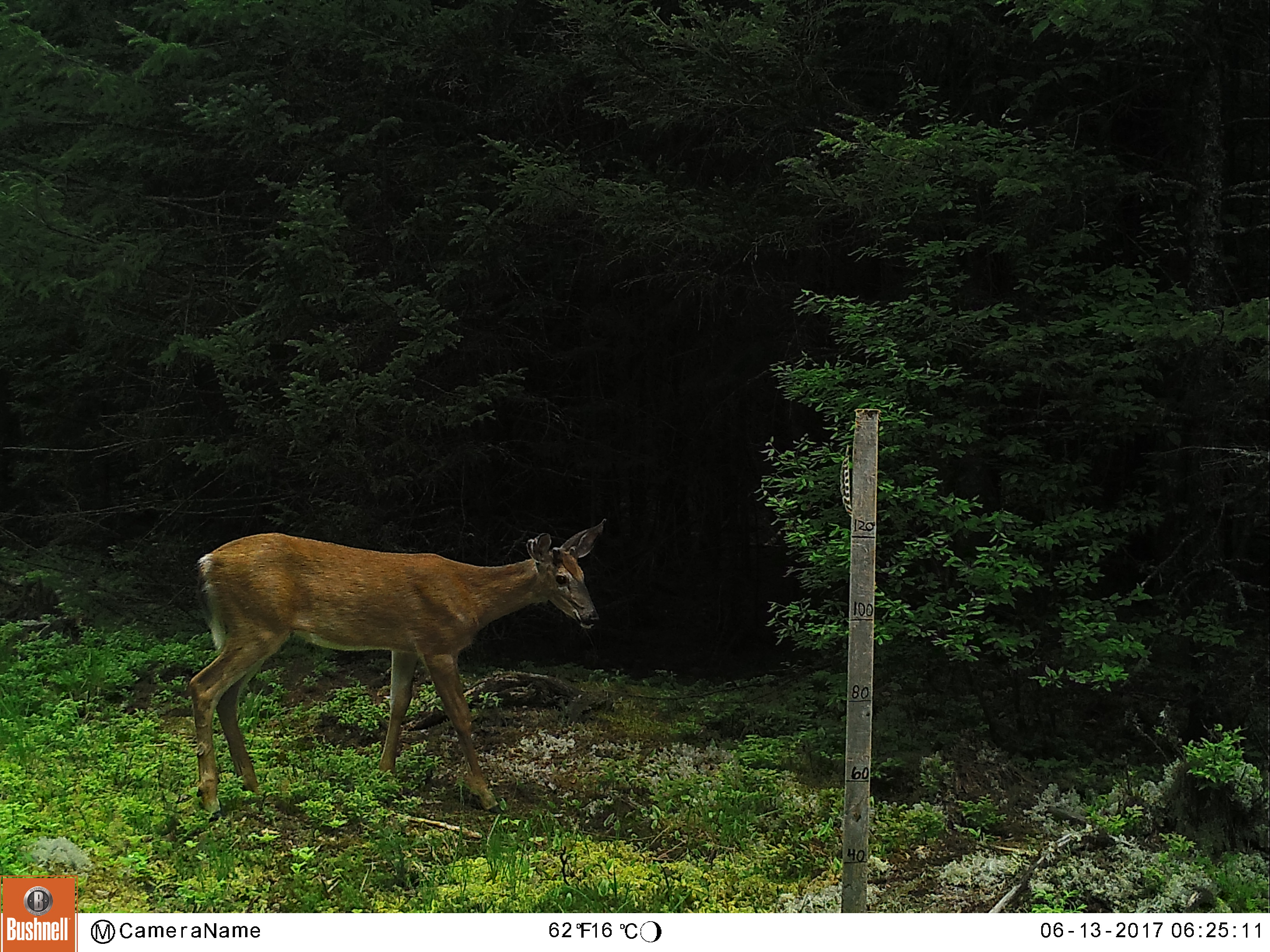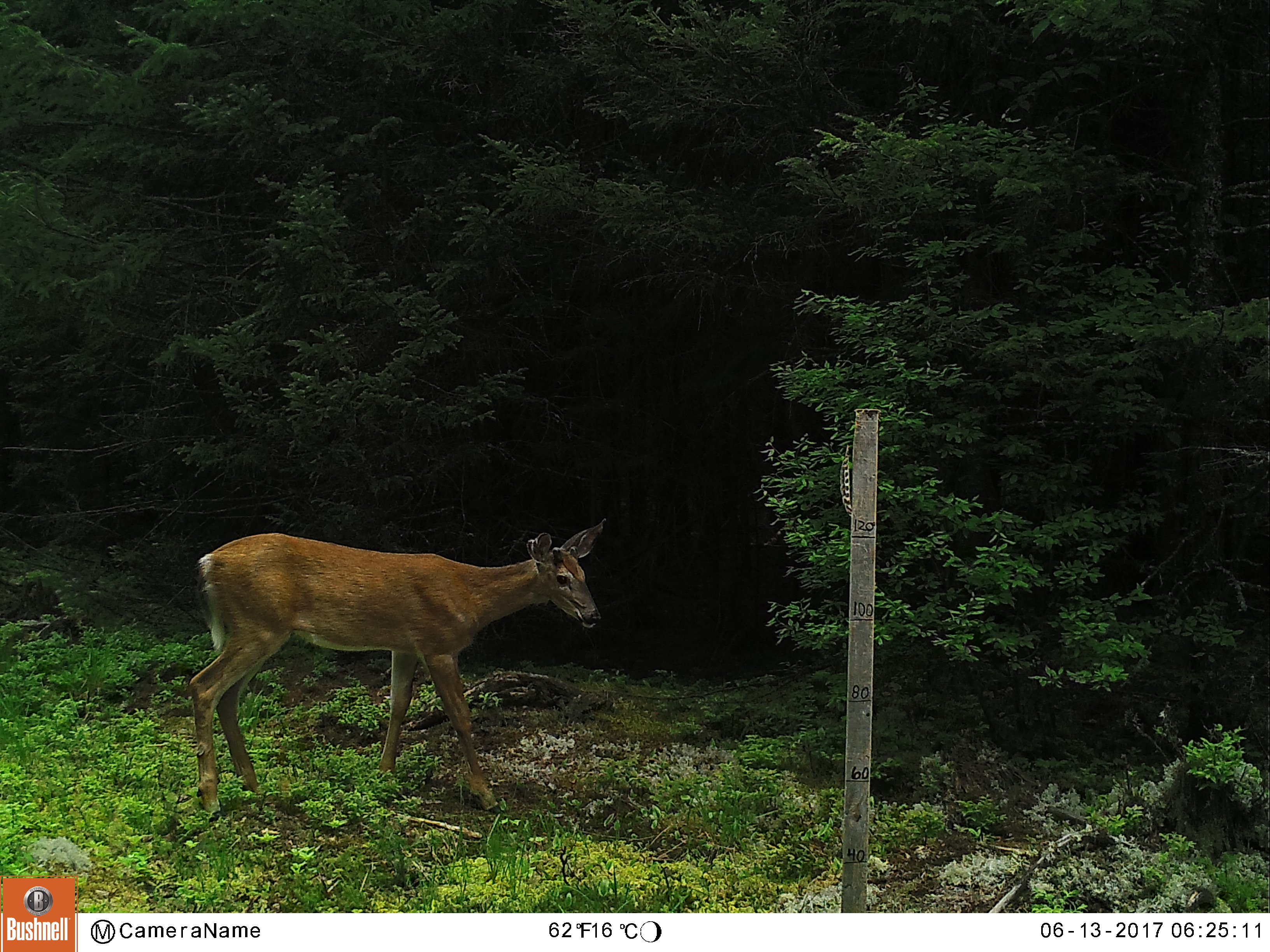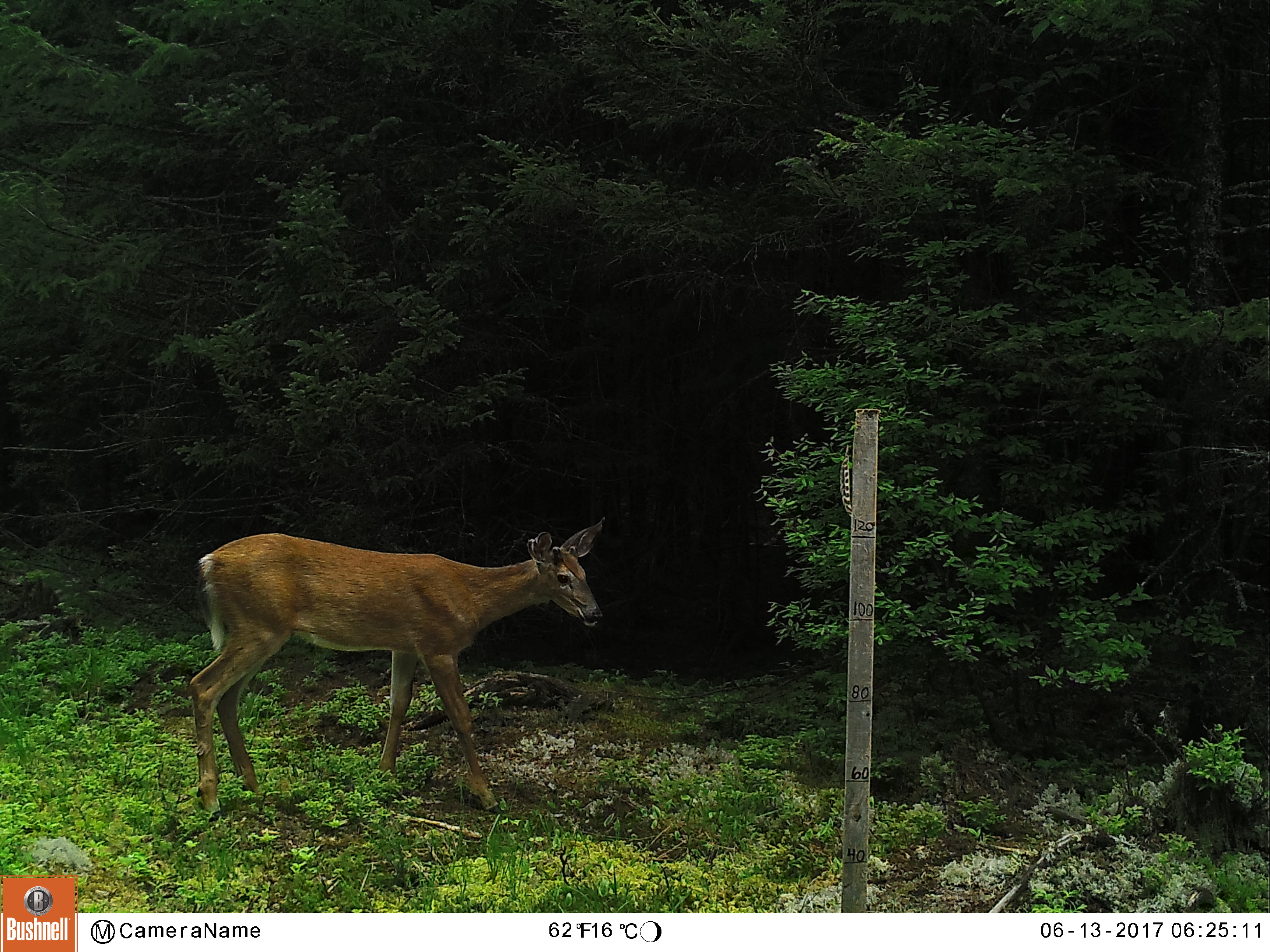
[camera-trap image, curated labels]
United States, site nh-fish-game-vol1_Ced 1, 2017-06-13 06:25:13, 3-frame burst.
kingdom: Animalia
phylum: Chordata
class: Mammalia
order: Artiodactyla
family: Cervidae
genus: Odocoileus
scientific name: Odocoileus virginianus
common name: white-tailed deer